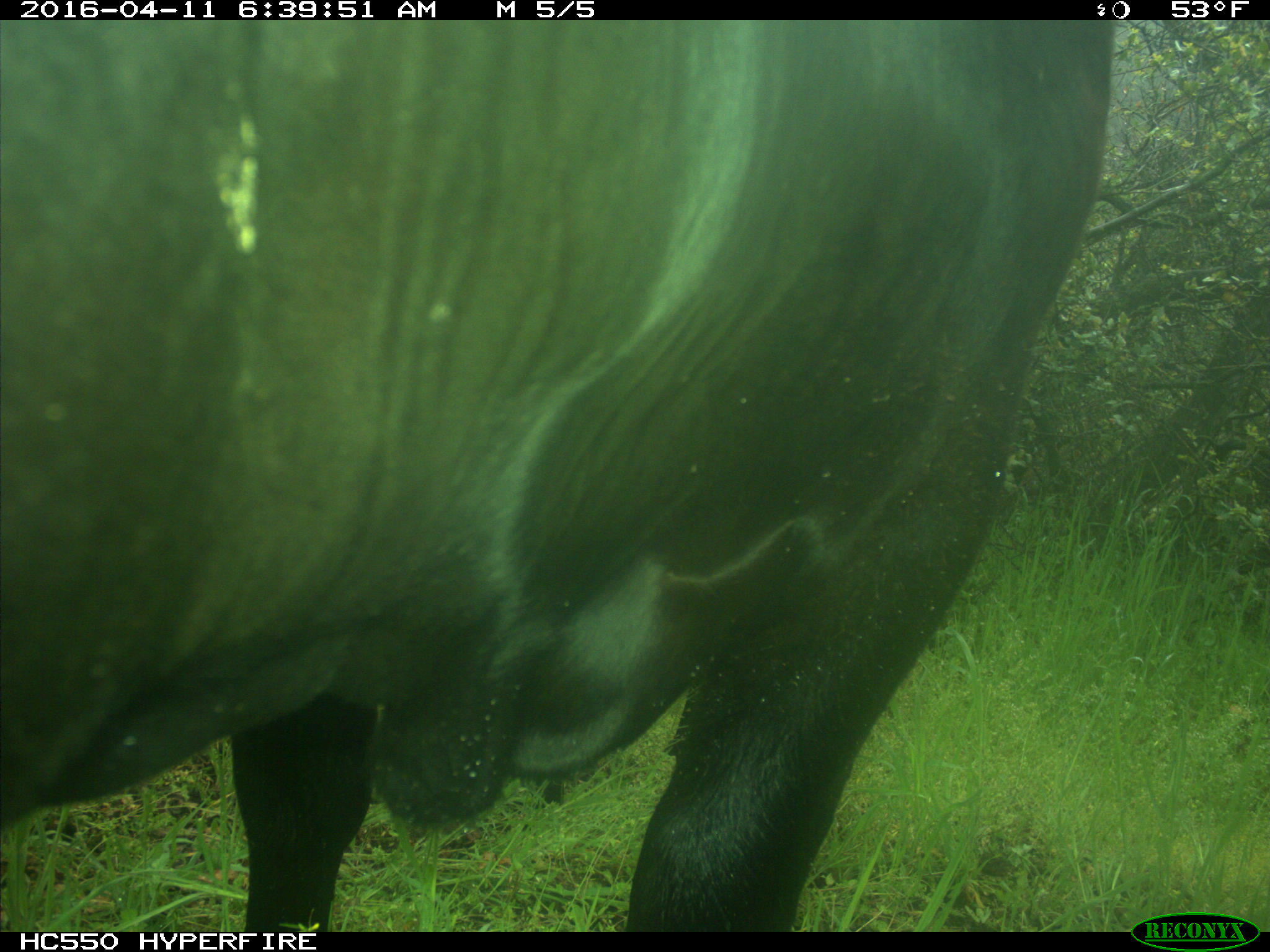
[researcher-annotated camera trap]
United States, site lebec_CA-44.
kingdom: Animalia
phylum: Chordata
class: Mammalia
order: Artiodactyla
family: Bovidae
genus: Bos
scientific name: Bos taurus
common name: domestic cow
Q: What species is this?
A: Bos taurus (domestic cow).